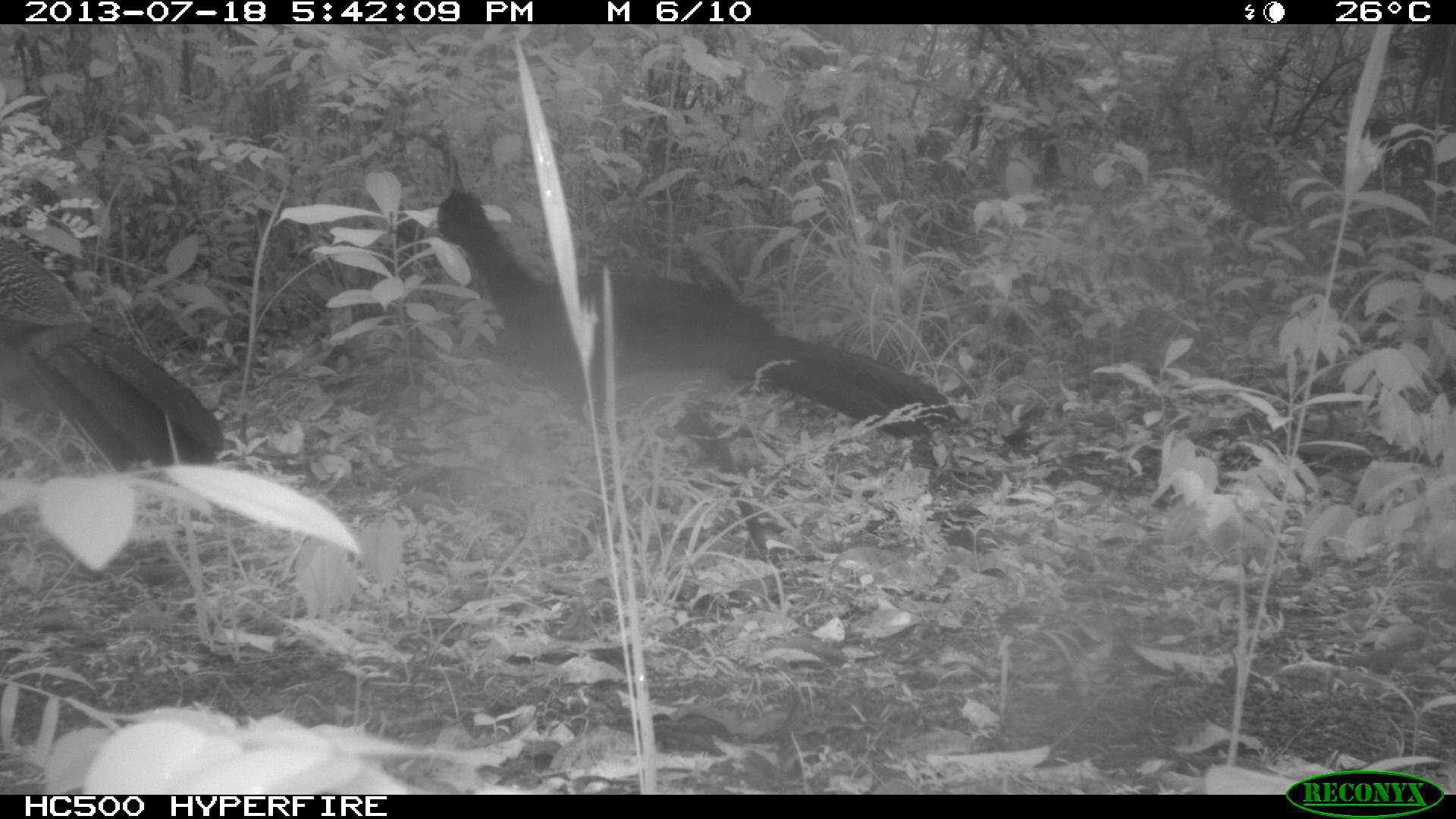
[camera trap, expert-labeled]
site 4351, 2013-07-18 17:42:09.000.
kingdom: Animalia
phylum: Chordata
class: Aves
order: Galliformes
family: Cracidae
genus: Crax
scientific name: Crax rubra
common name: great curassow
Crax rubra (great curassow), count 5.